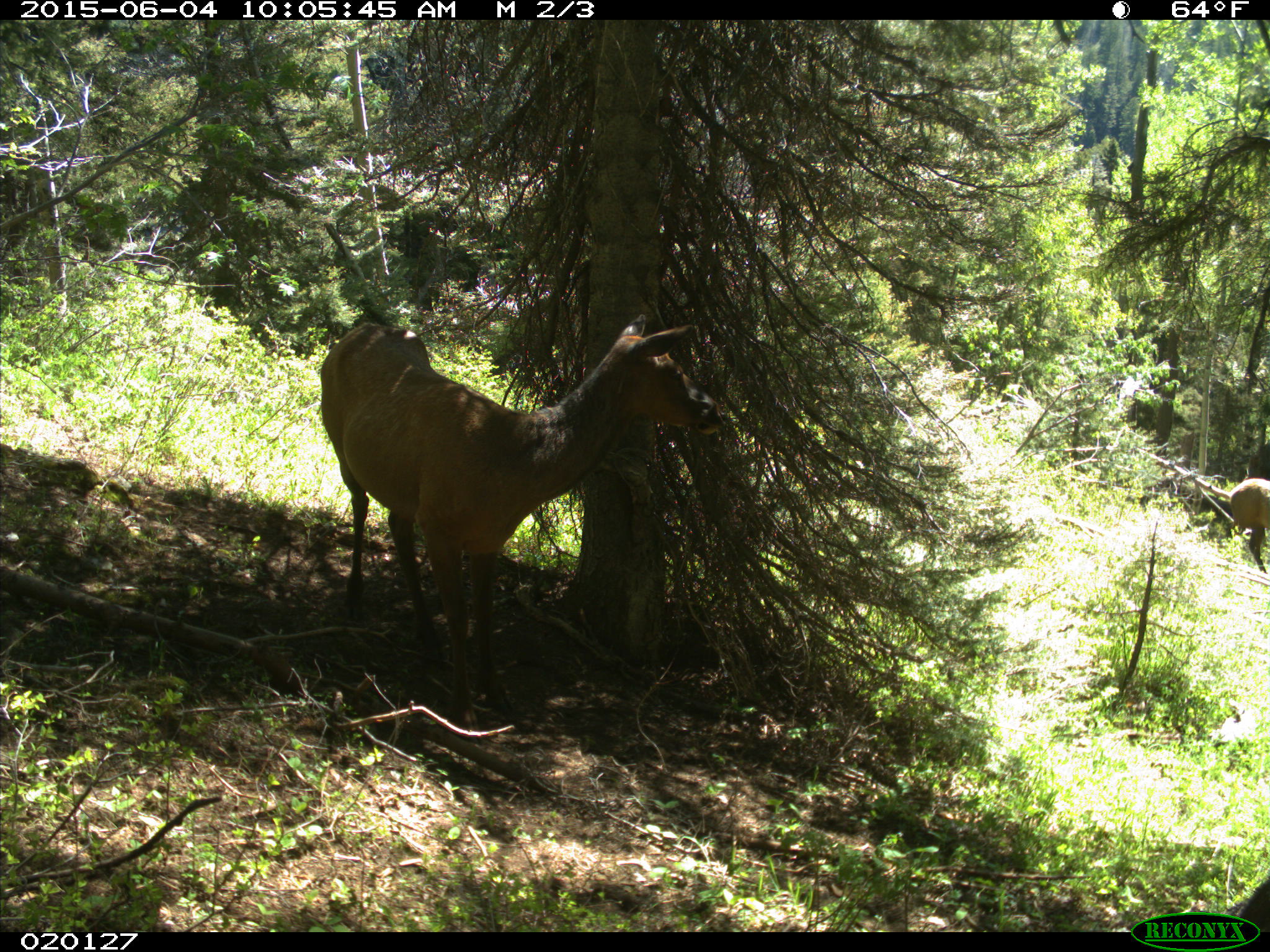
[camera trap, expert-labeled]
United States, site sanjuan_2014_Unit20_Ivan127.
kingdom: Animalia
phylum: Chordata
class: Mammalia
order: Artiodactyla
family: Cervidae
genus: Cervus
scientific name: Cervus elaphus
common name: red deer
Cervus elaphus (red deer).